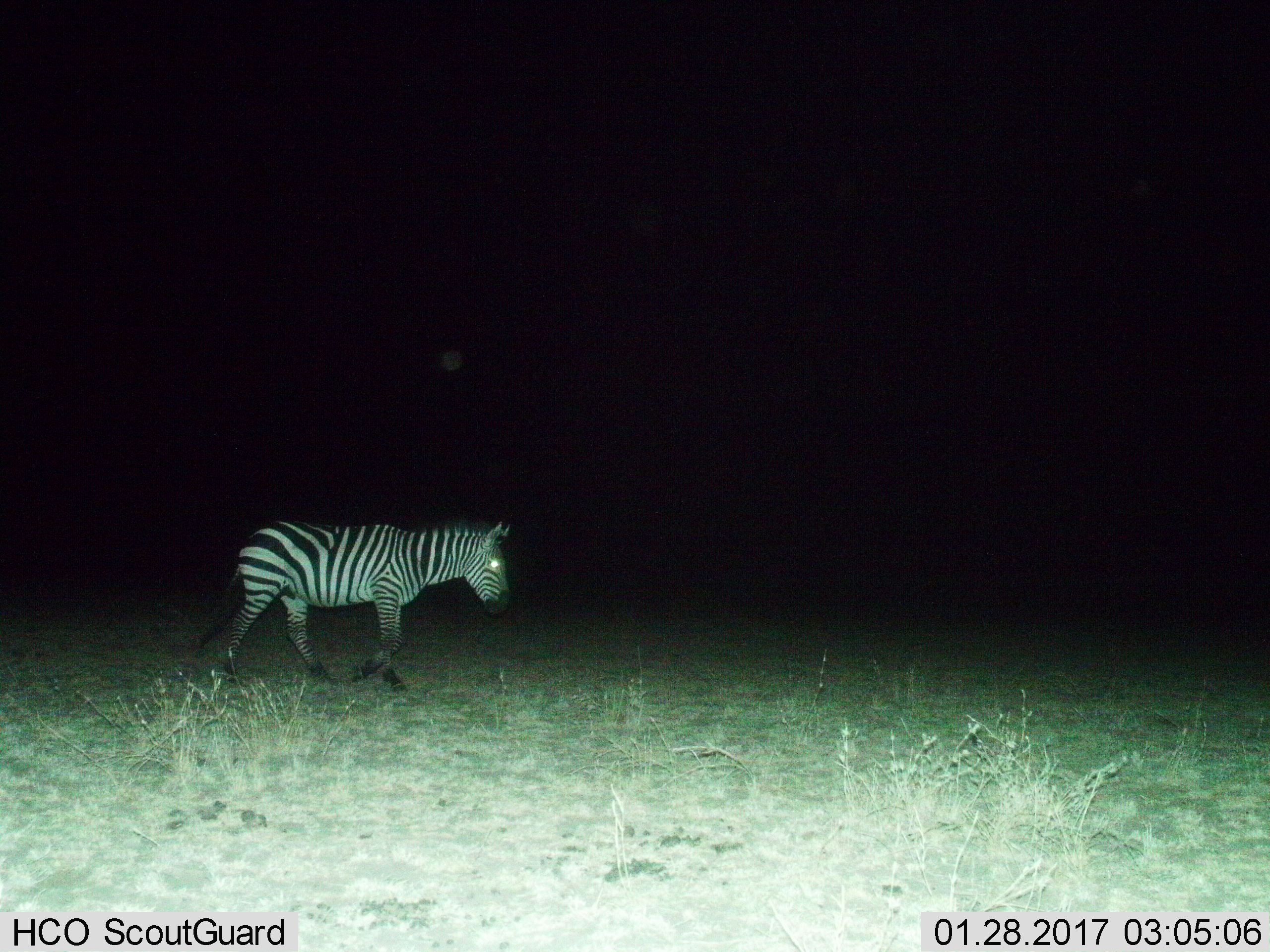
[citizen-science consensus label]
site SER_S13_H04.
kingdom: Animalia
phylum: Chordata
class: Mammalia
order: Perissodactyla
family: Equidae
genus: Equus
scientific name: Equus quagga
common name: plains zebra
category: zebraplains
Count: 1.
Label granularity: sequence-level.